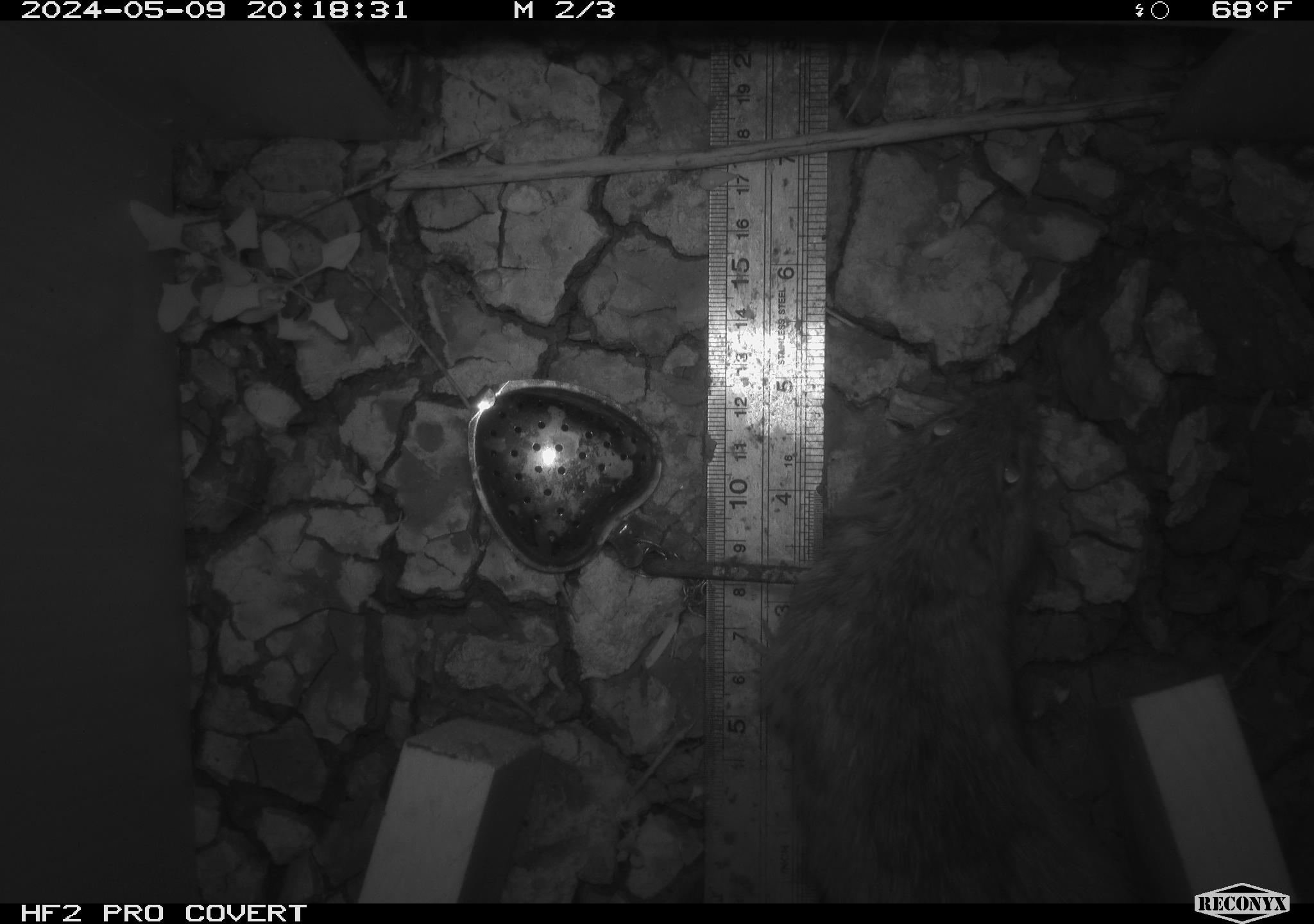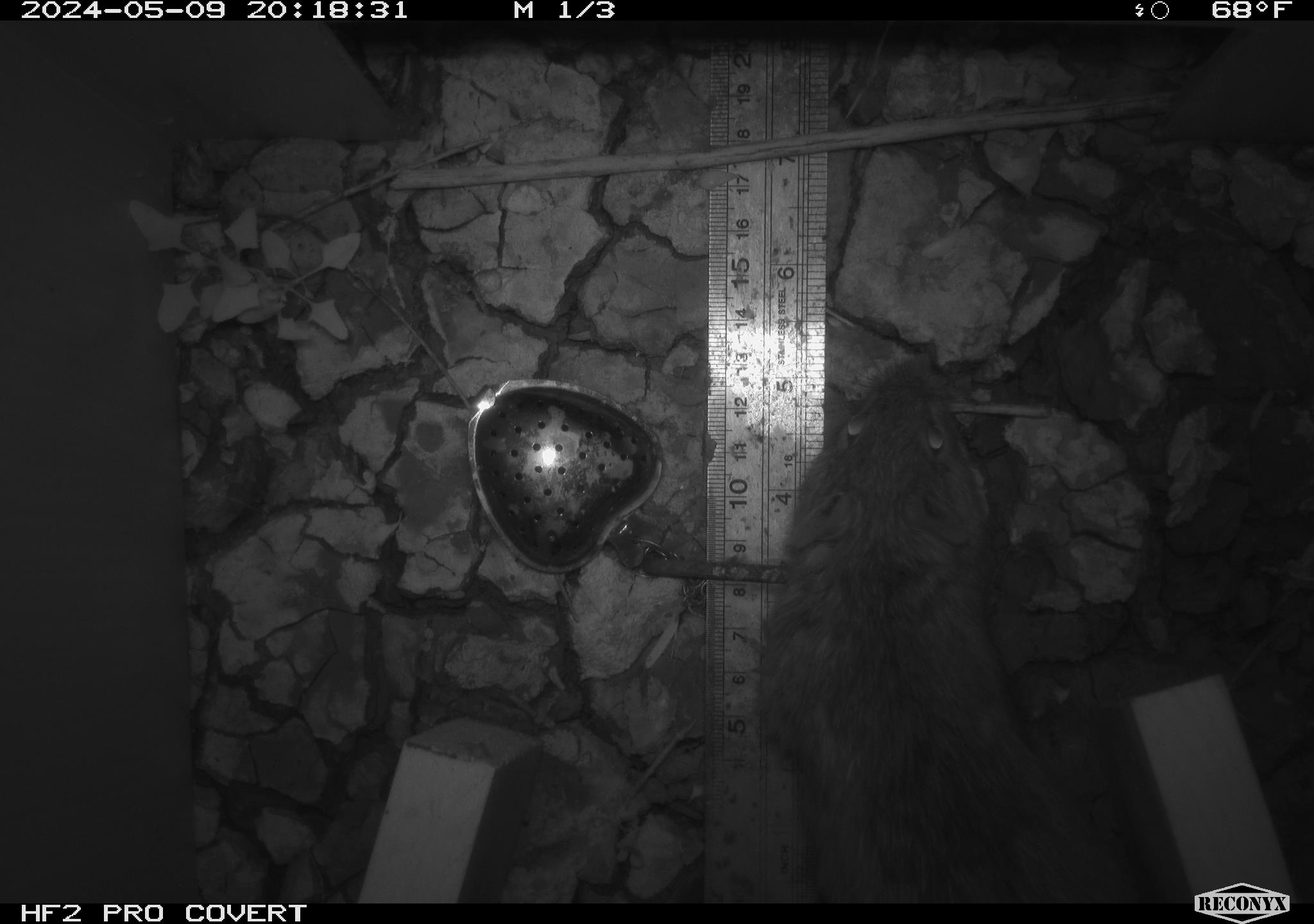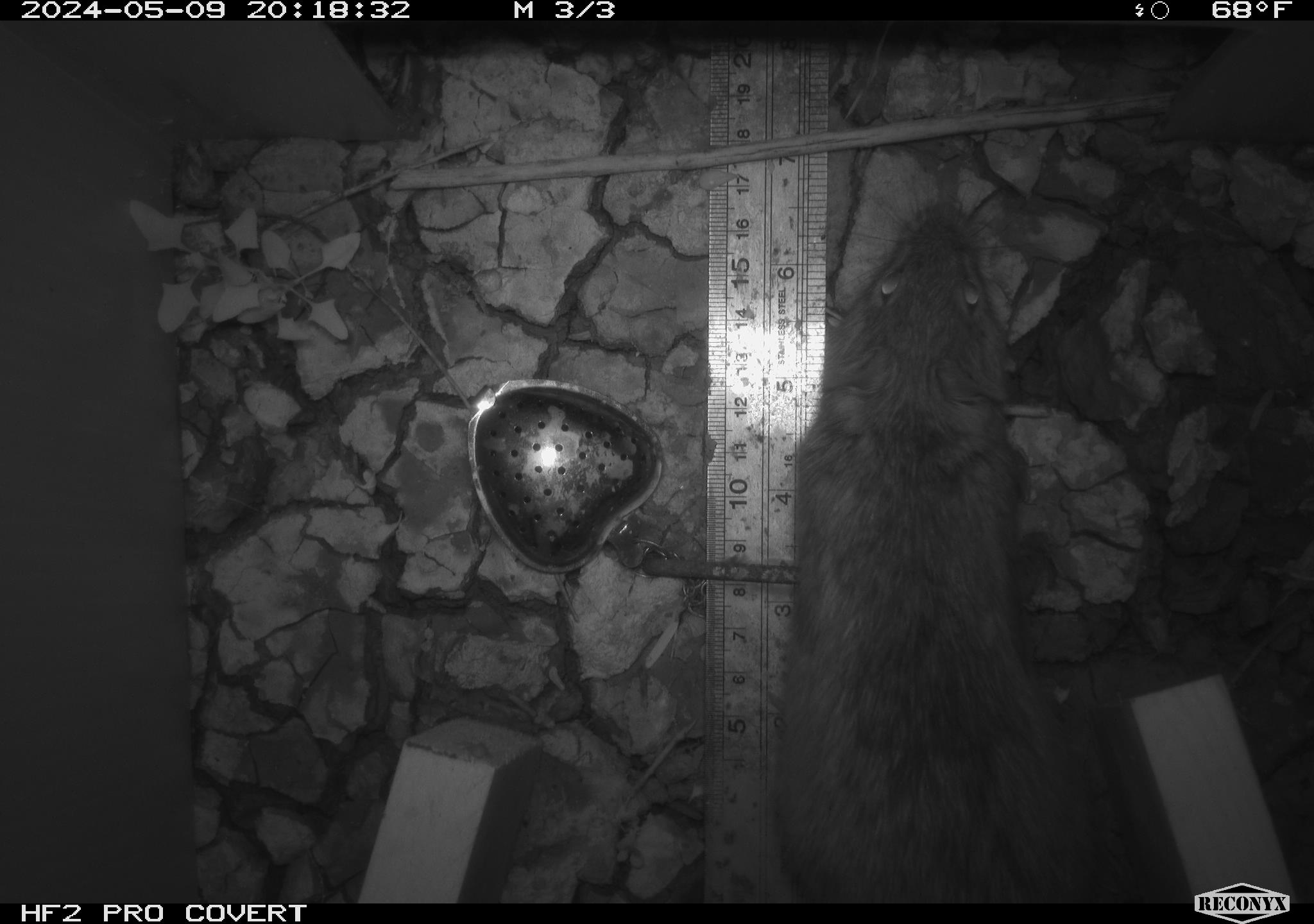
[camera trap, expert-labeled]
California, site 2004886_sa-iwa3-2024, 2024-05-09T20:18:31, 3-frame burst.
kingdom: Animalia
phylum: Chordata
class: Mammalia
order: Rodentia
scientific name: Rodentia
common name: woodrat or rat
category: woodrat or rat species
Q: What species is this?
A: Woodrat or rat species (woodrat or rat) (Rodentia).